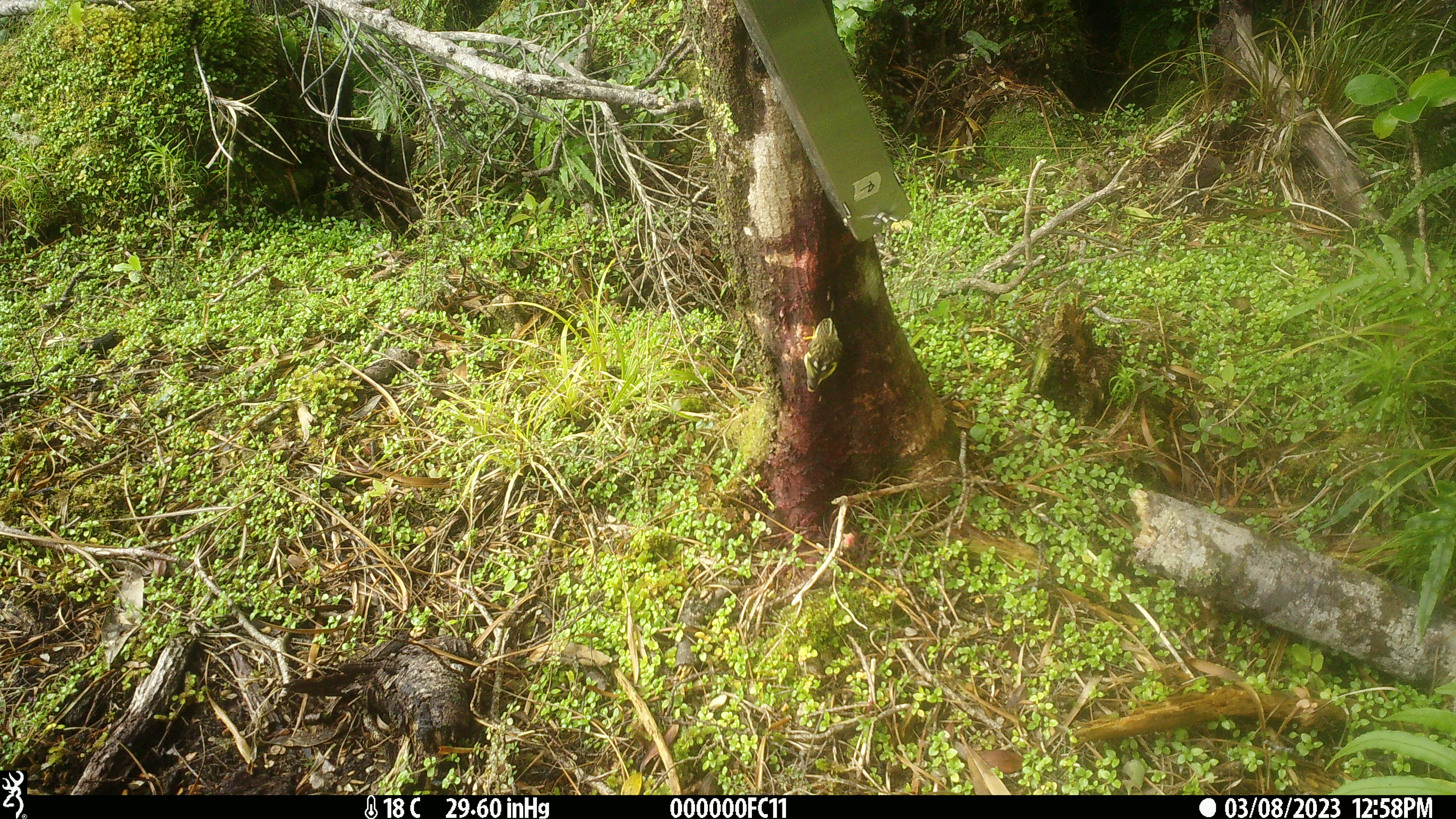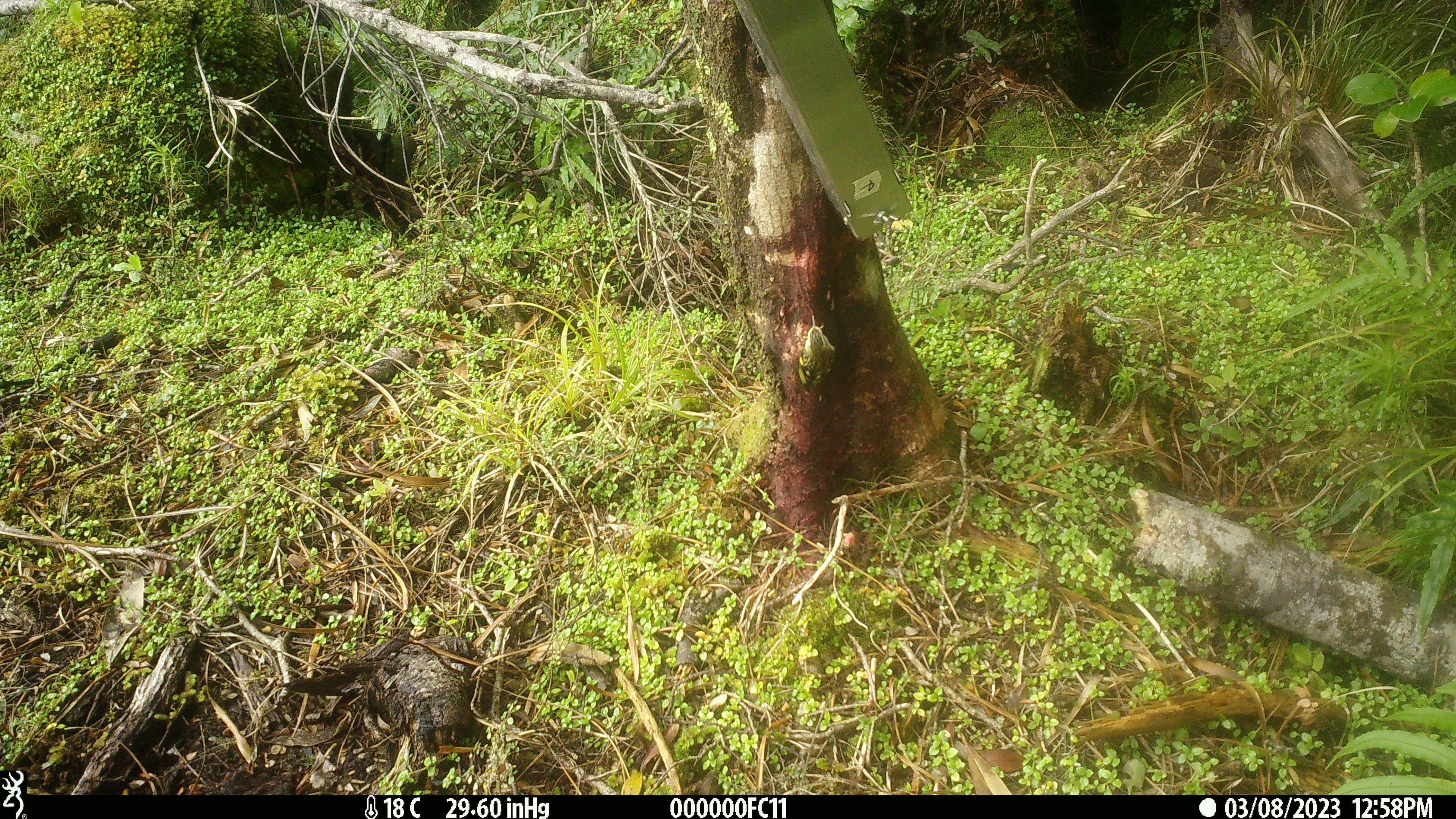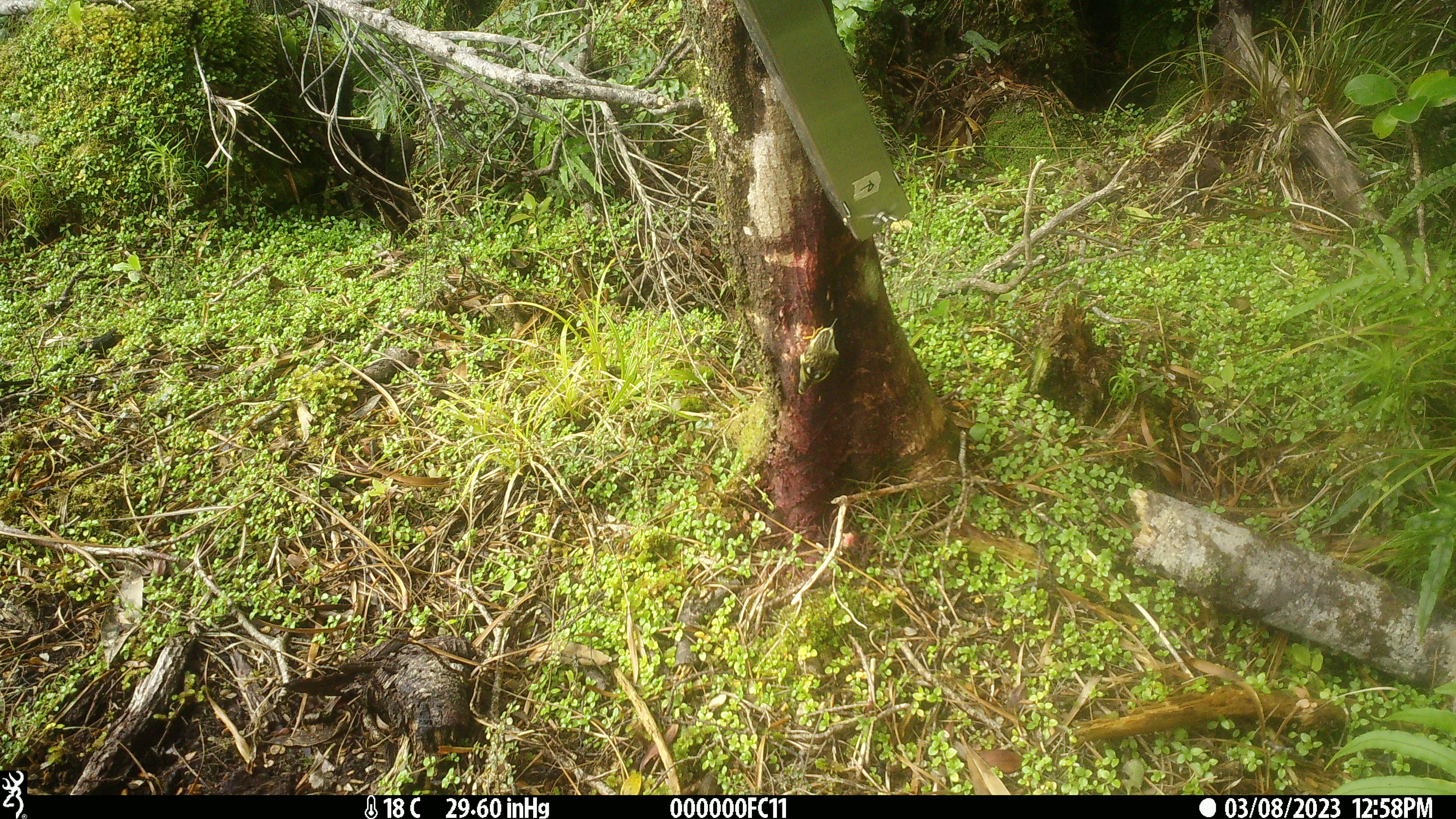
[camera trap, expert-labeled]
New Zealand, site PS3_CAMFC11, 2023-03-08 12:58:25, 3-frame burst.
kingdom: Animalia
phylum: Chordata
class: Aves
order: Passeriformes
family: Acanthisittidae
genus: Acanthisitta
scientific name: Acanthisitta chloris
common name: rifleman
Rifleman (Acanthisitta chloris).